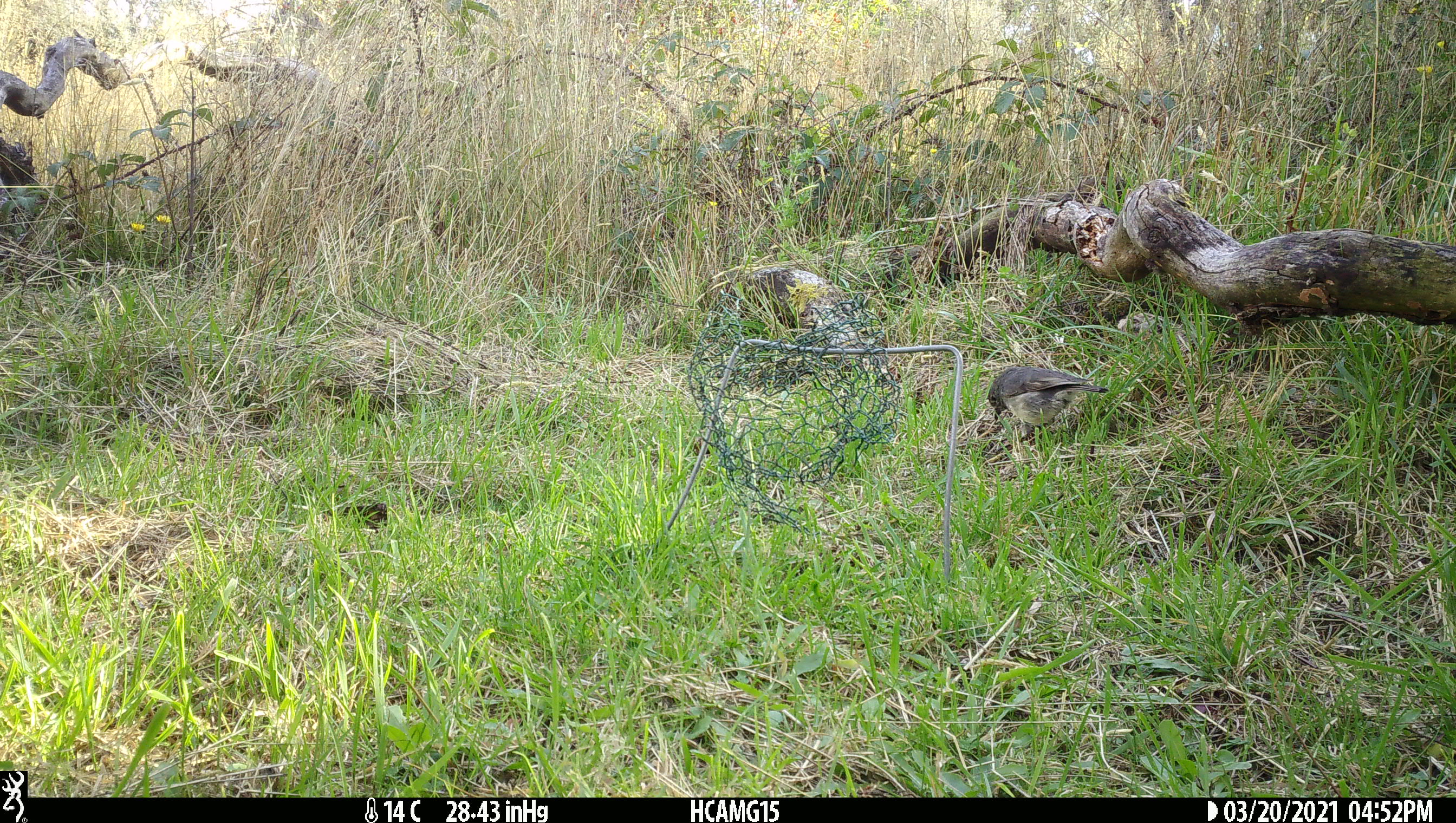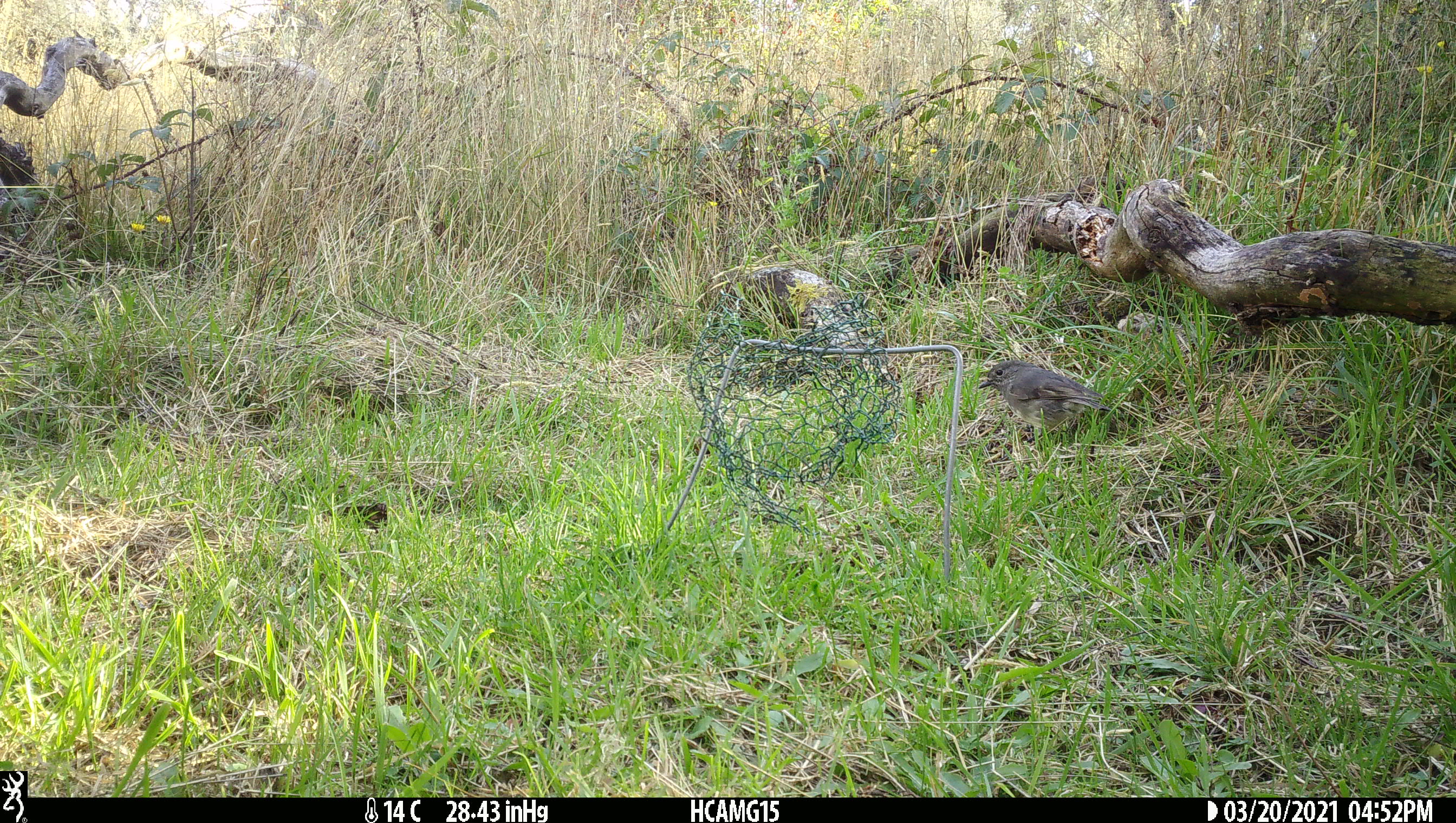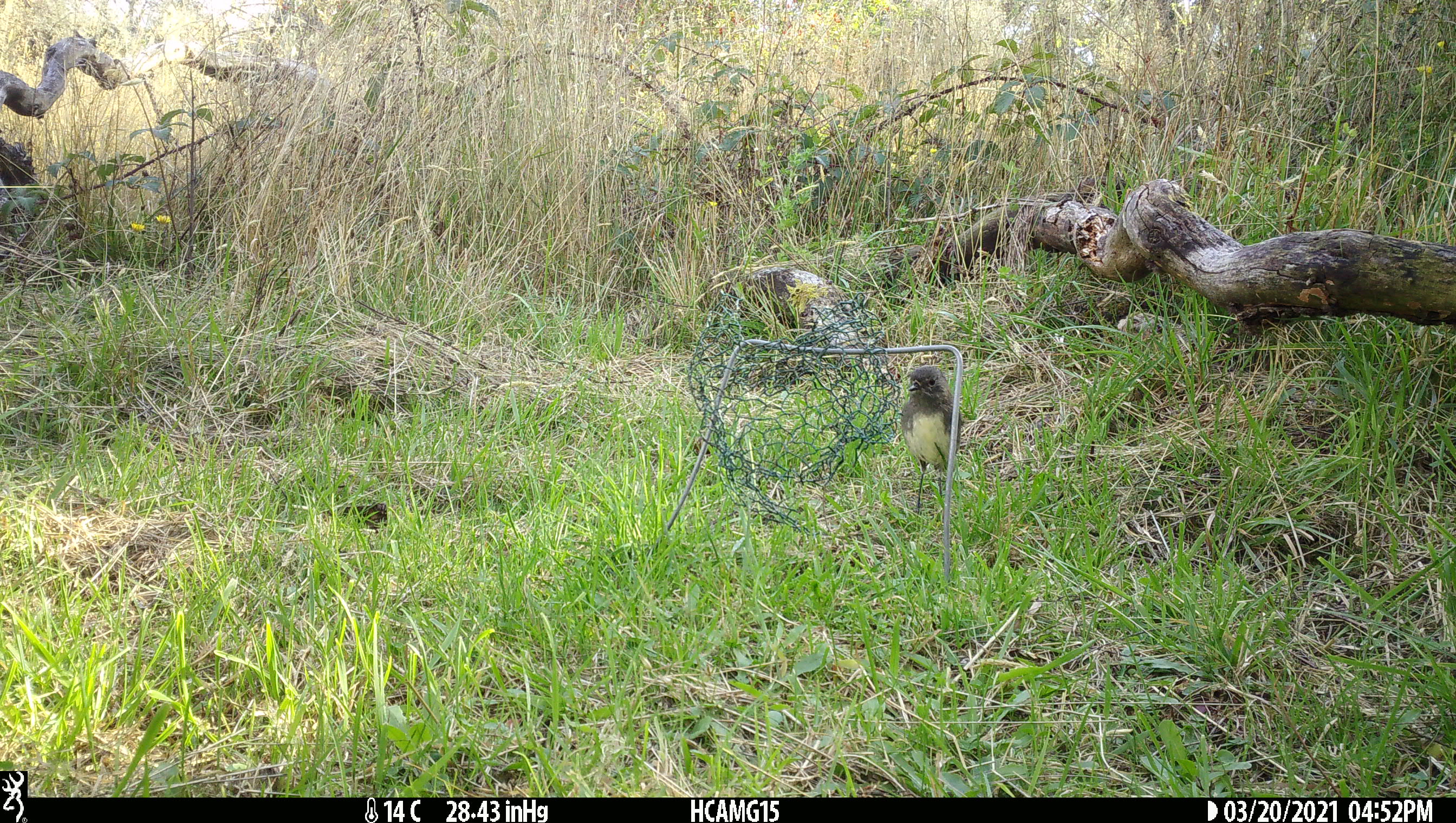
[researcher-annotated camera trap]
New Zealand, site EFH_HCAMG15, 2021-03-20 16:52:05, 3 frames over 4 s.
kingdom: Animalia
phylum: Chordata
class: Aves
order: Passeriformes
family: Petroicidae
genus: Petroica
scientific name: Petroica australis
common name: new zealand robin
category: robin